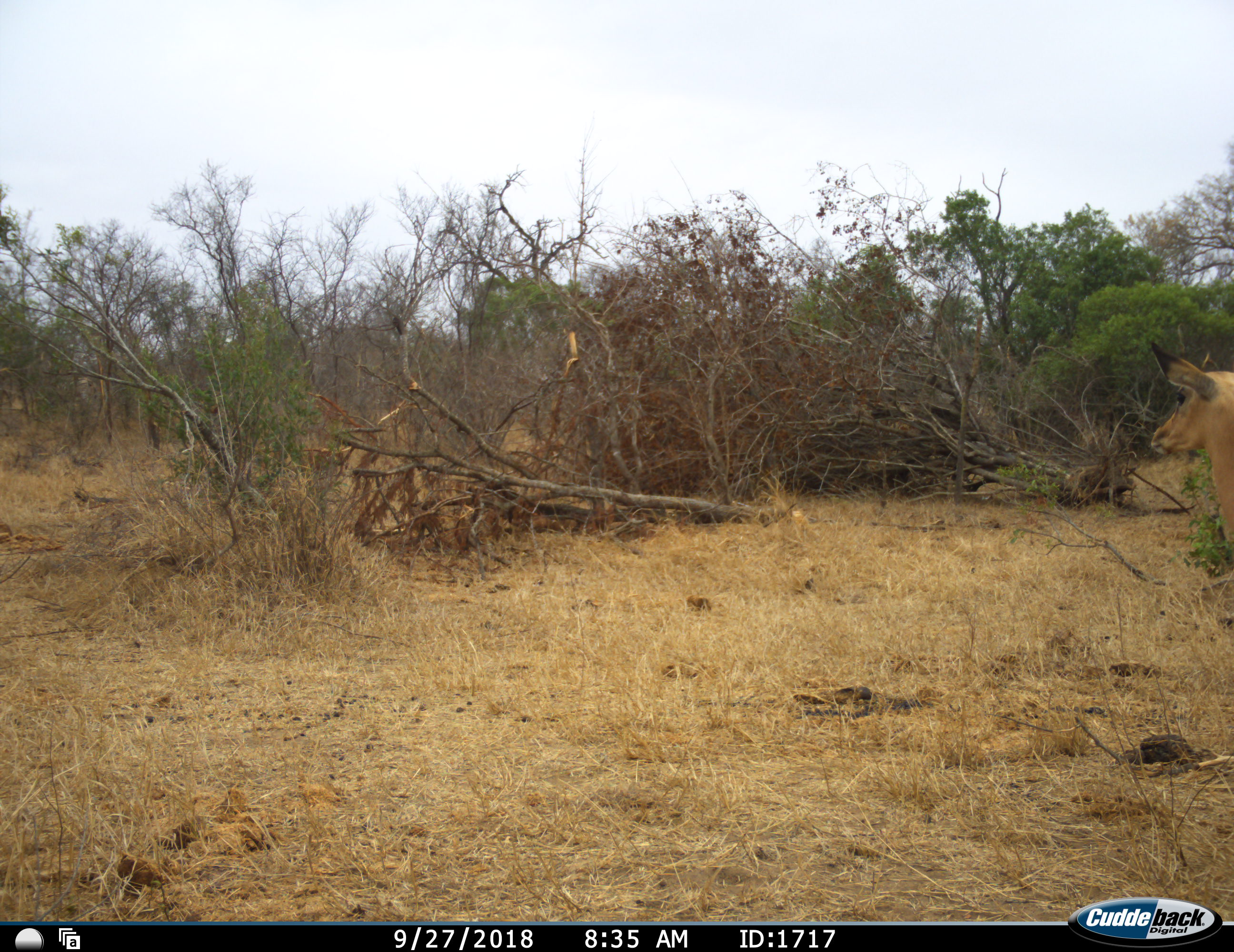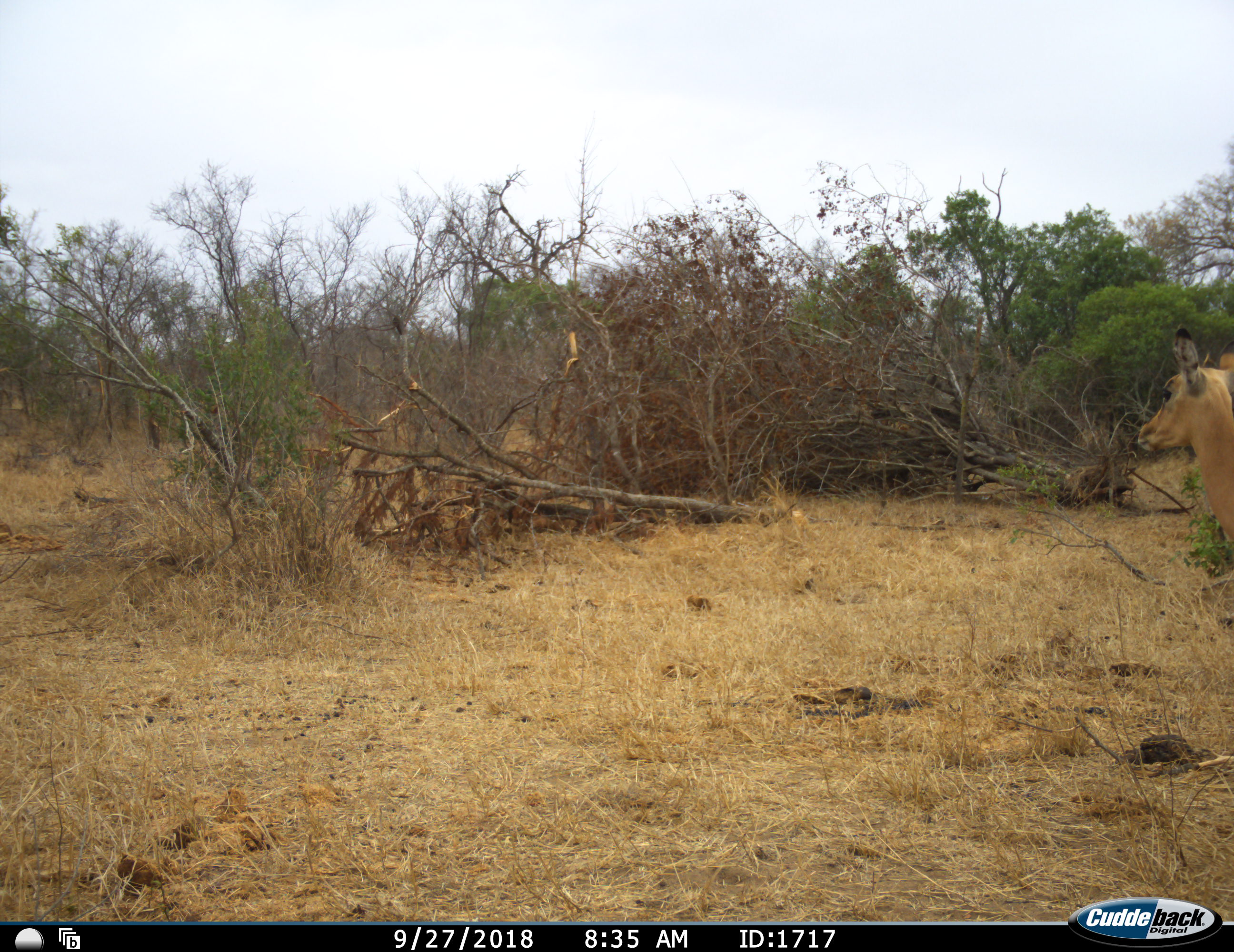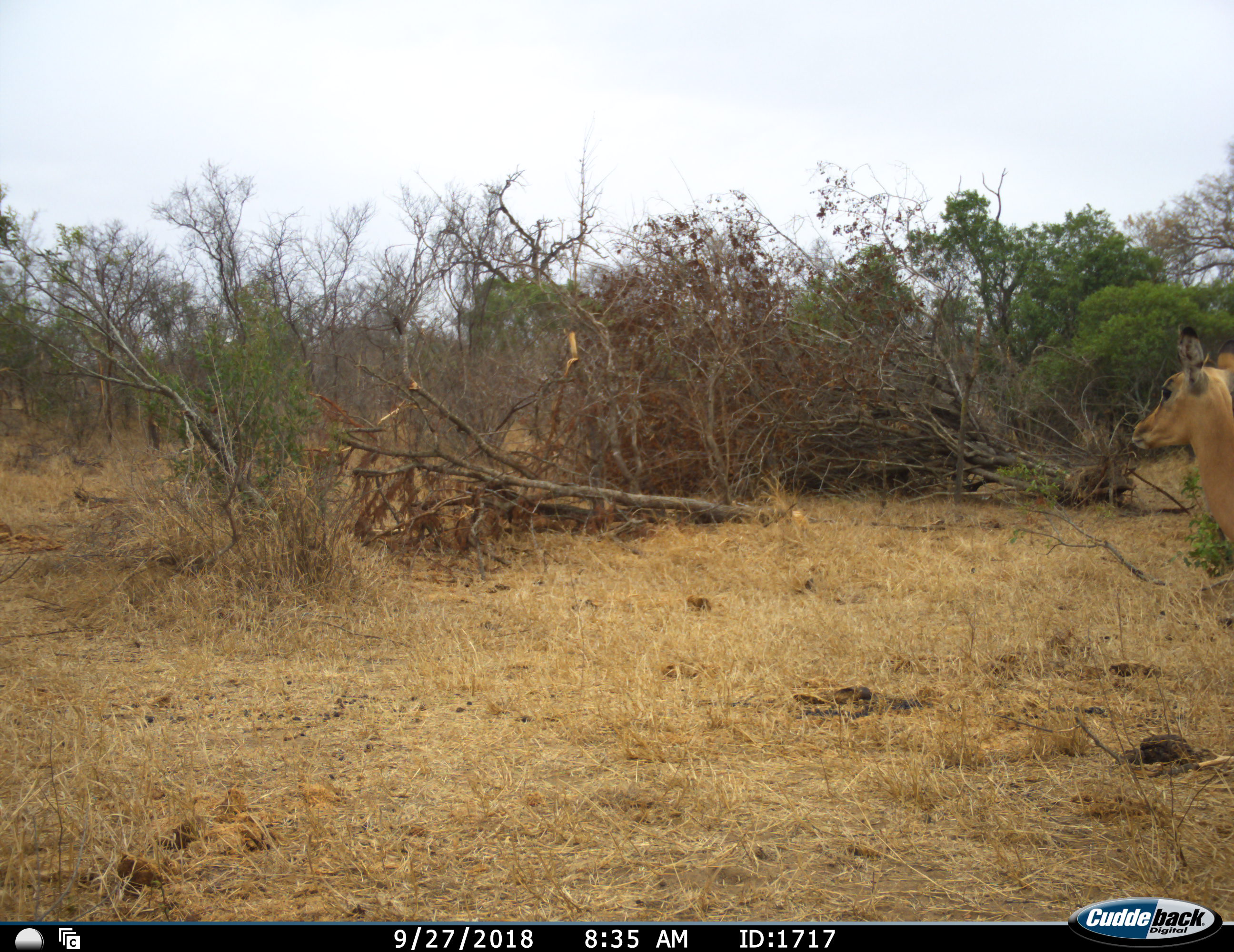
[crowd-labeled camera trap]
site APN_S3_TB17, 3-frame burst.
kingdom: Animalia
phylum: Chordata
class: Mammalia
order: Artiodactyla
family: Bovidae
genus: Aepyceros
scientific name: Aepyceros melampus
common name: impala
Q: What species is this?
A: Impala (Aepyceros melampus).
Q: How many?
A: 1.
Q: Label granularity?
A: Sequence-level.